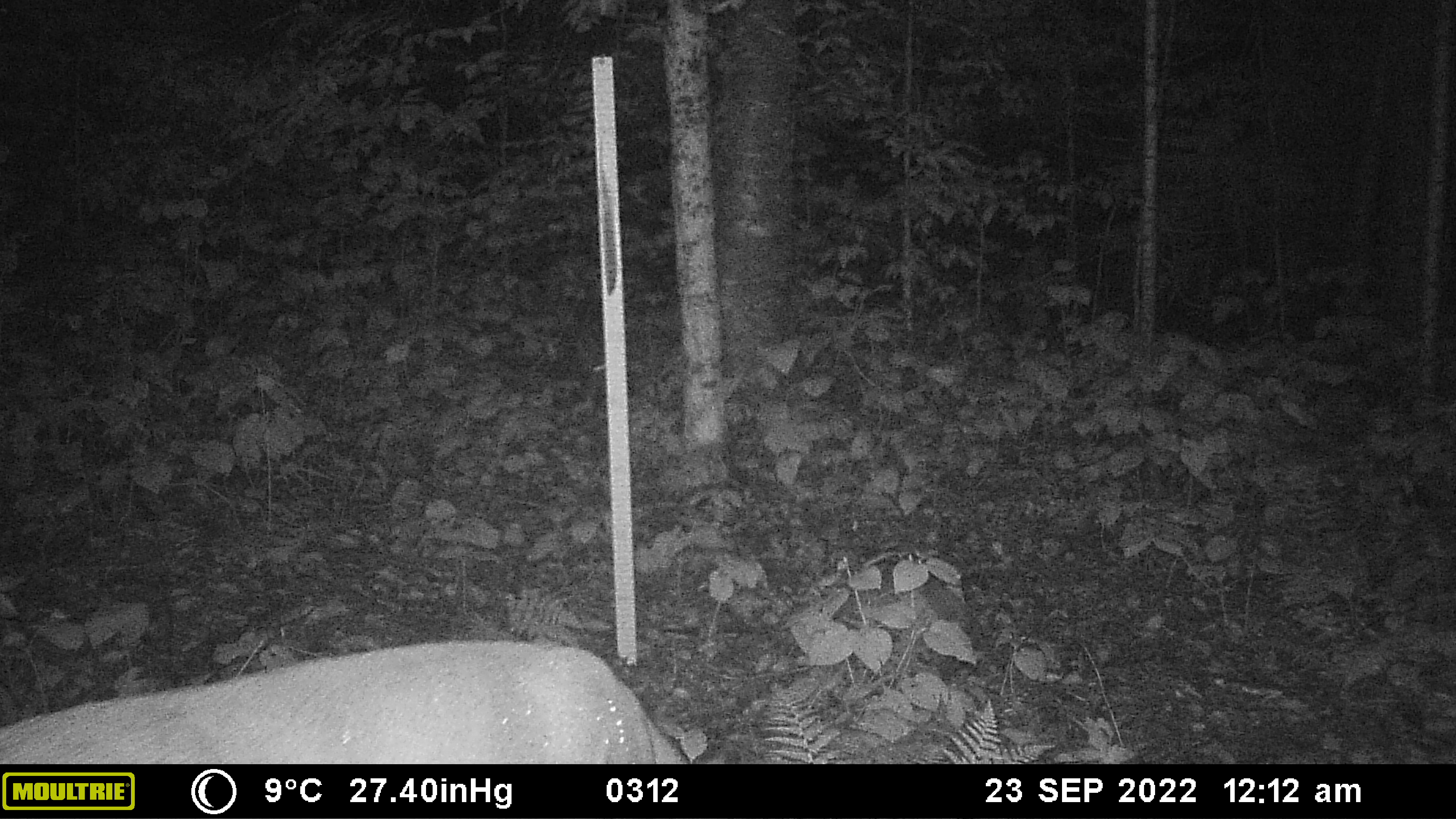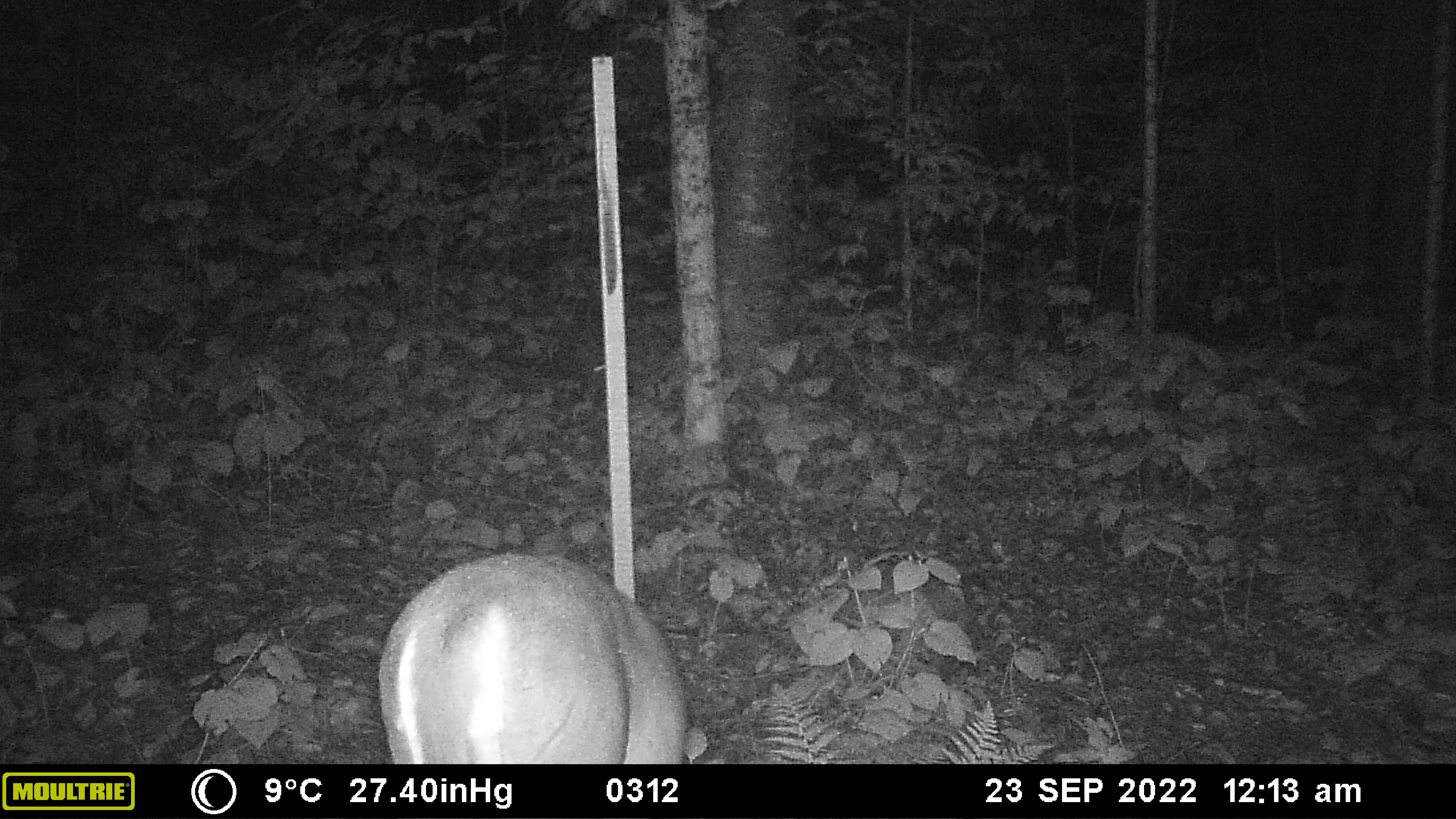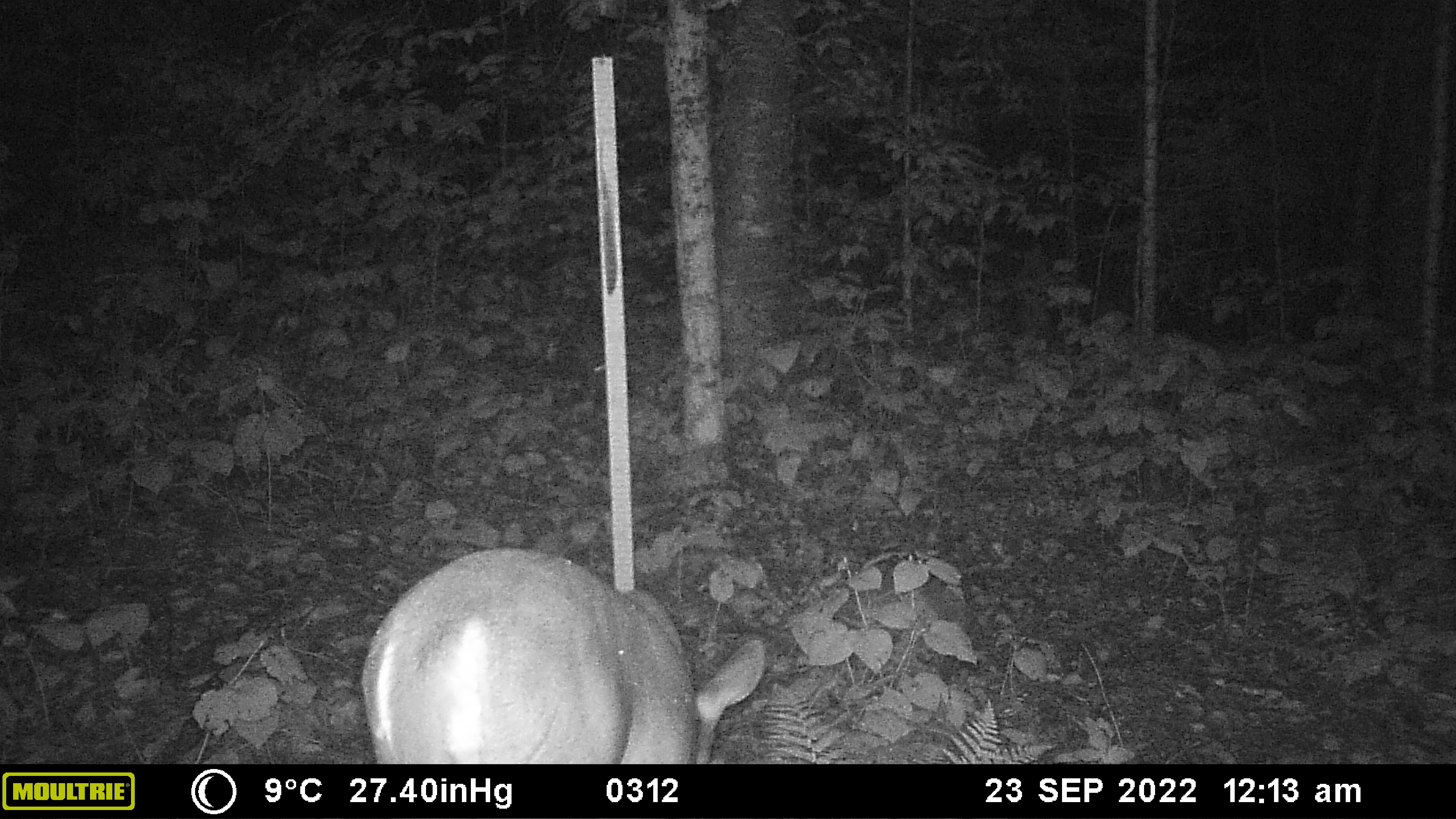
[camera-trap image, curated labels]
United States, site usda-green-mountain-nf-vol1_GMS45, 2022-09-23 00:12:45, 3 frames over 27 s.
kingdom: Animalia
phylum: Chordata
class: Mammalia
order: Artiodactyla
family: Cervidae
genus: Odocoileus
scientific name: Odocoileus virginianus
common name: white-tailed deer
White-tailed deer (Odocoileus virginianus).